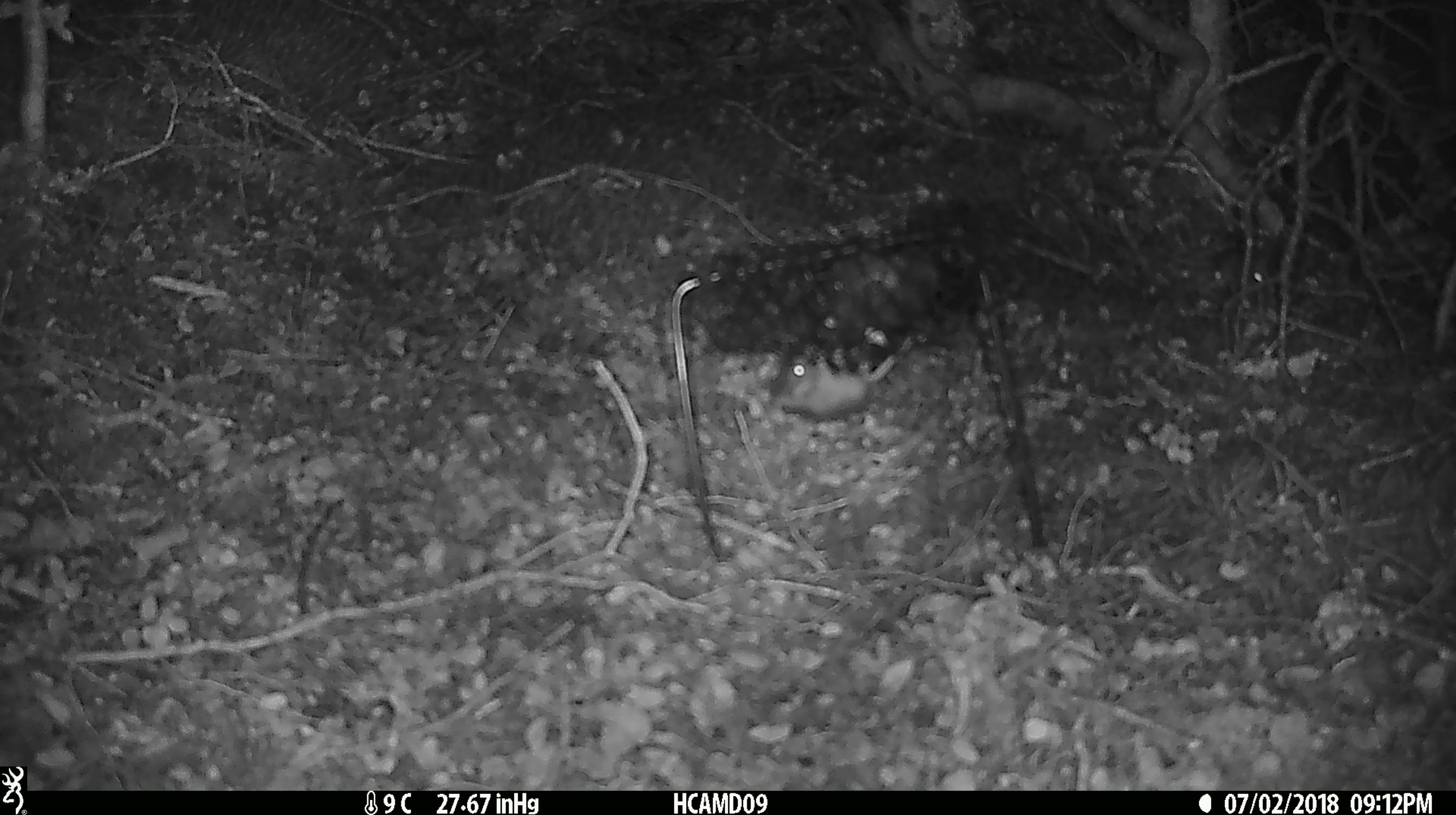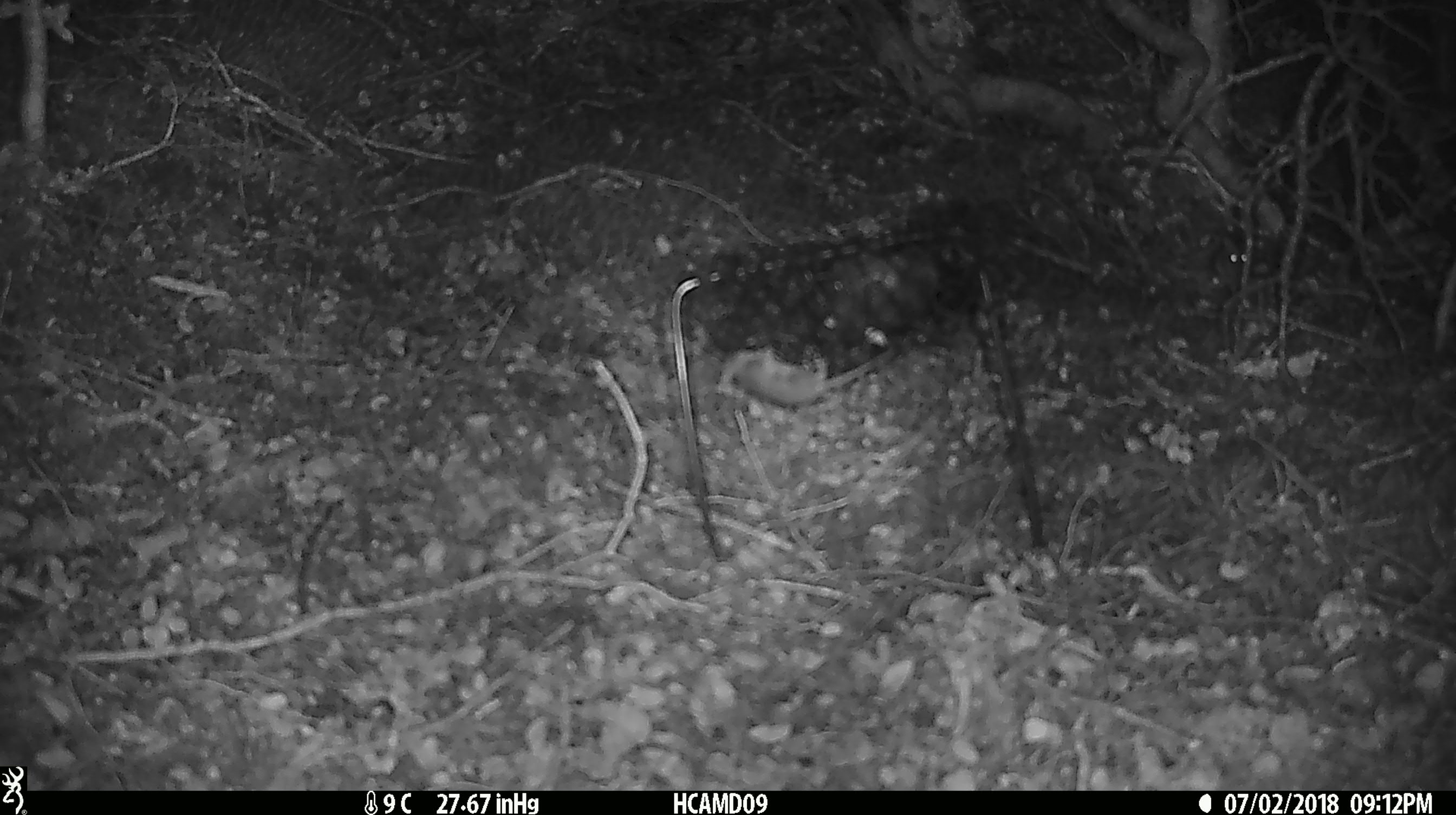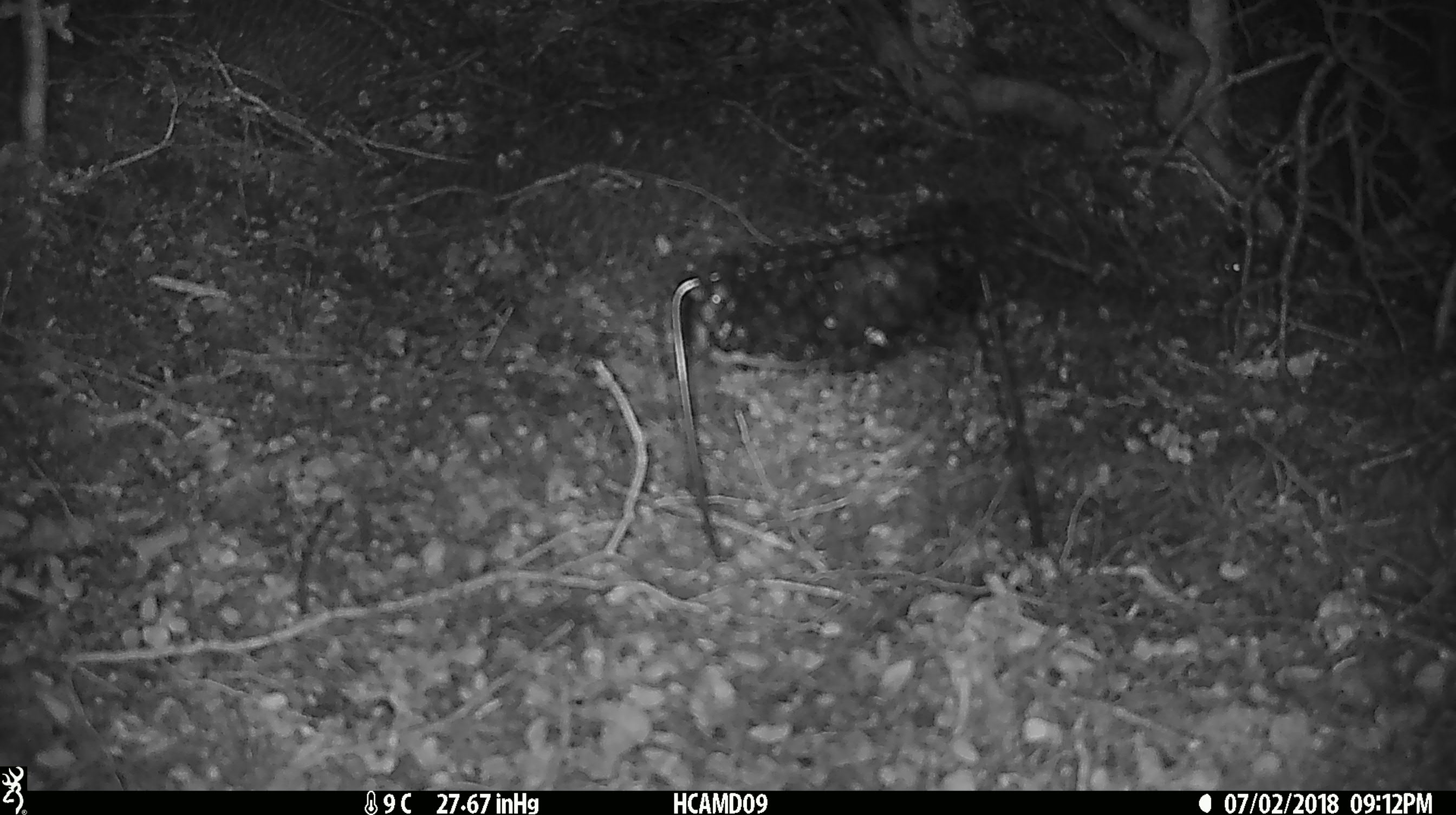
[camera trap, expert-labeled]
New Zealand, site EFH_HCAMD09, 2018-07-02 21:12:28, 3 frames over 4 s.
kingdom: Animalia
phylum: Chordata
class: Mammalia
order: Rodentia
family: Muridae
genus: Mus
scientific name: Mus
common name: mouse